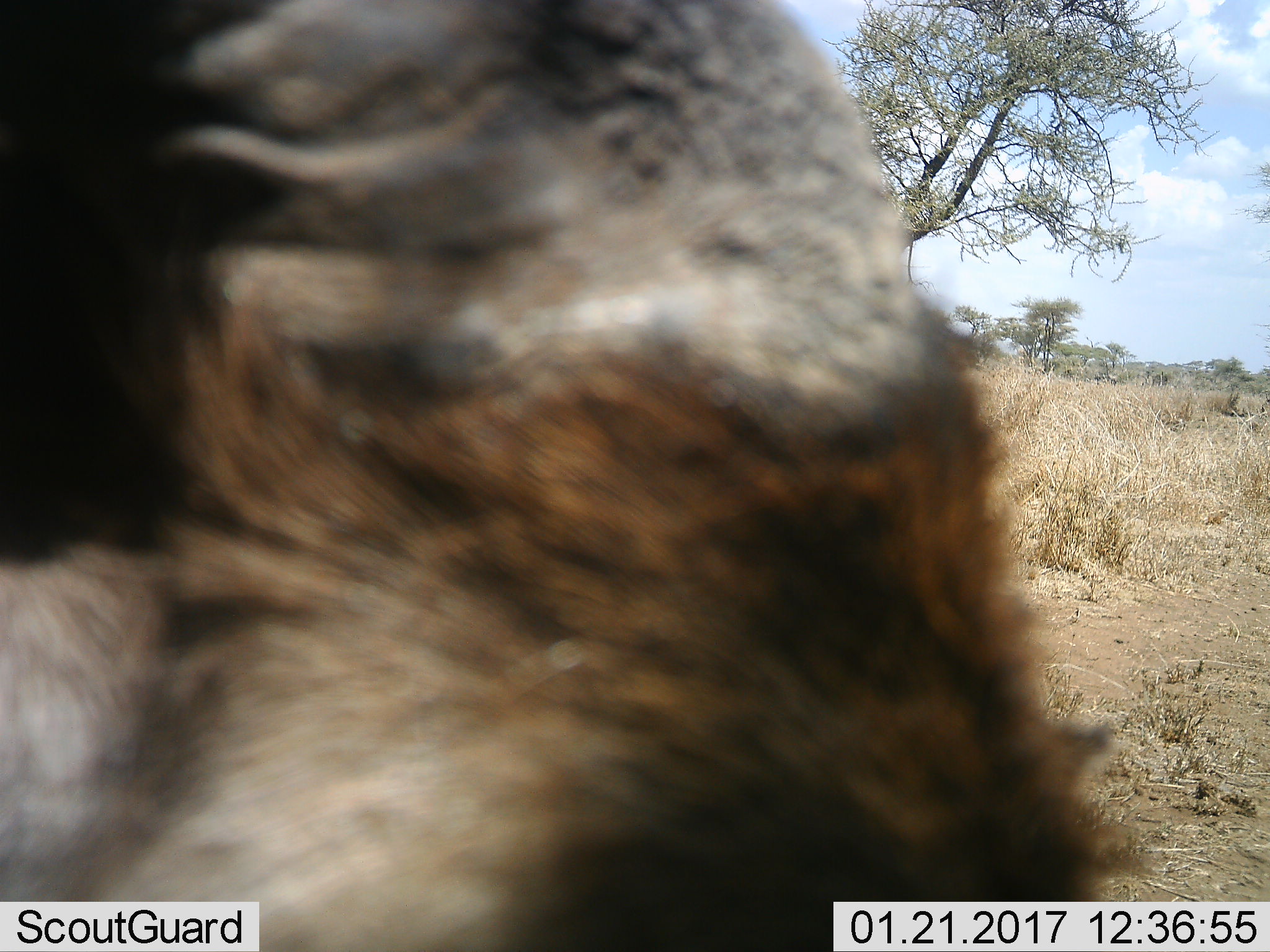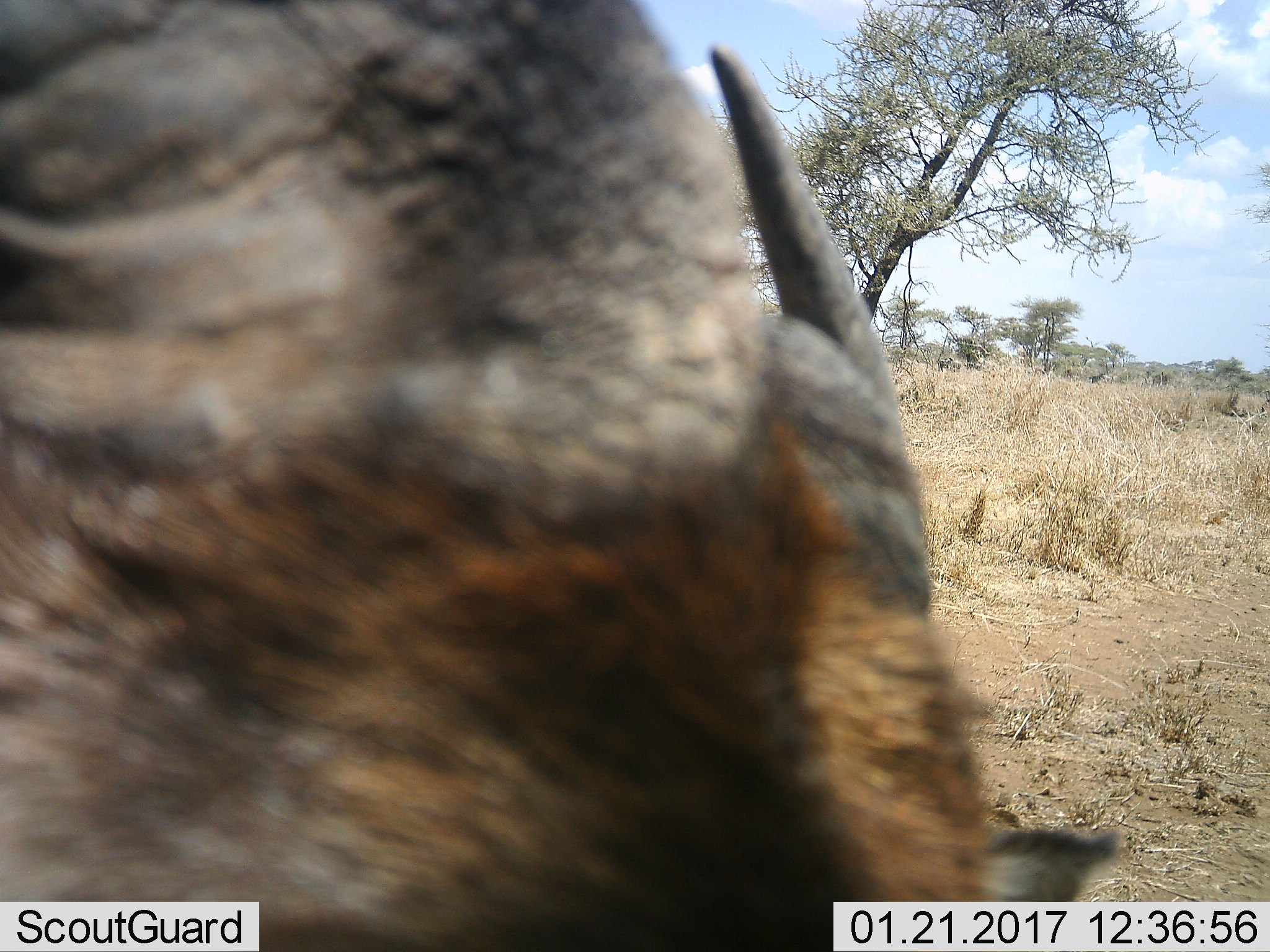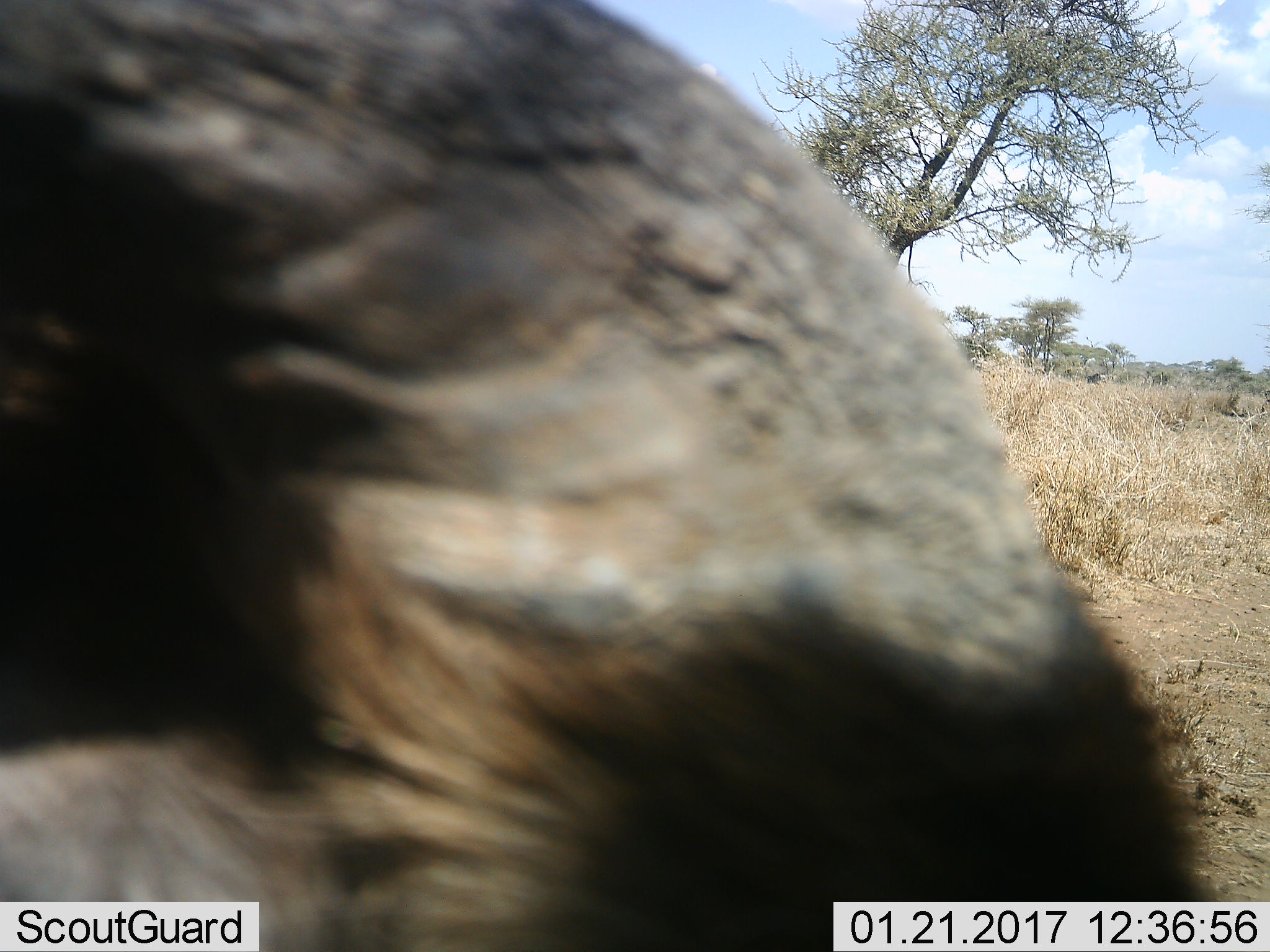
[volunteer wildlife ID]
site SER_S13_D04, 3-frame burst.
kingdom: Animalia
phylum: Chordata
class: Mammalia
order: Artiodactyla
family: Bovidae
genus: Connochaetes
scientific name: Connochaetes taurinus taurinus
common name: blue wildebeest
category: wildebeestblue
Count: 1.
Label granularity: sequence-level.